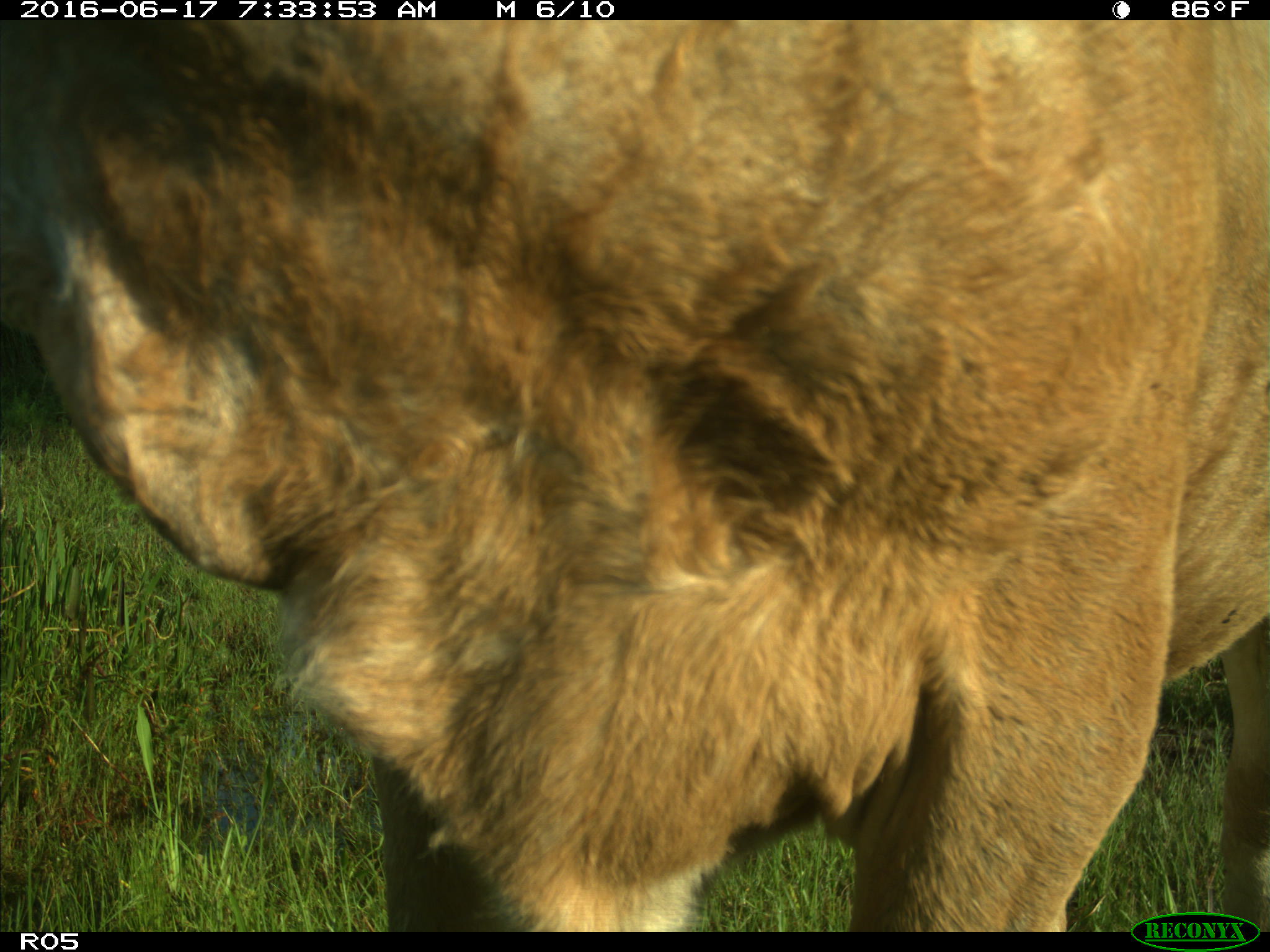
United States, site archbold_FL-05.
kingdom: Animalia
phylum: Chordata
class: Mammalia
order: Artiodactyla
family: Bovidae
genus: Bos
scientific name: Bos taurus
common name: domestic cow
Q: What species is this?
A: Bos taurus (domestic cow).